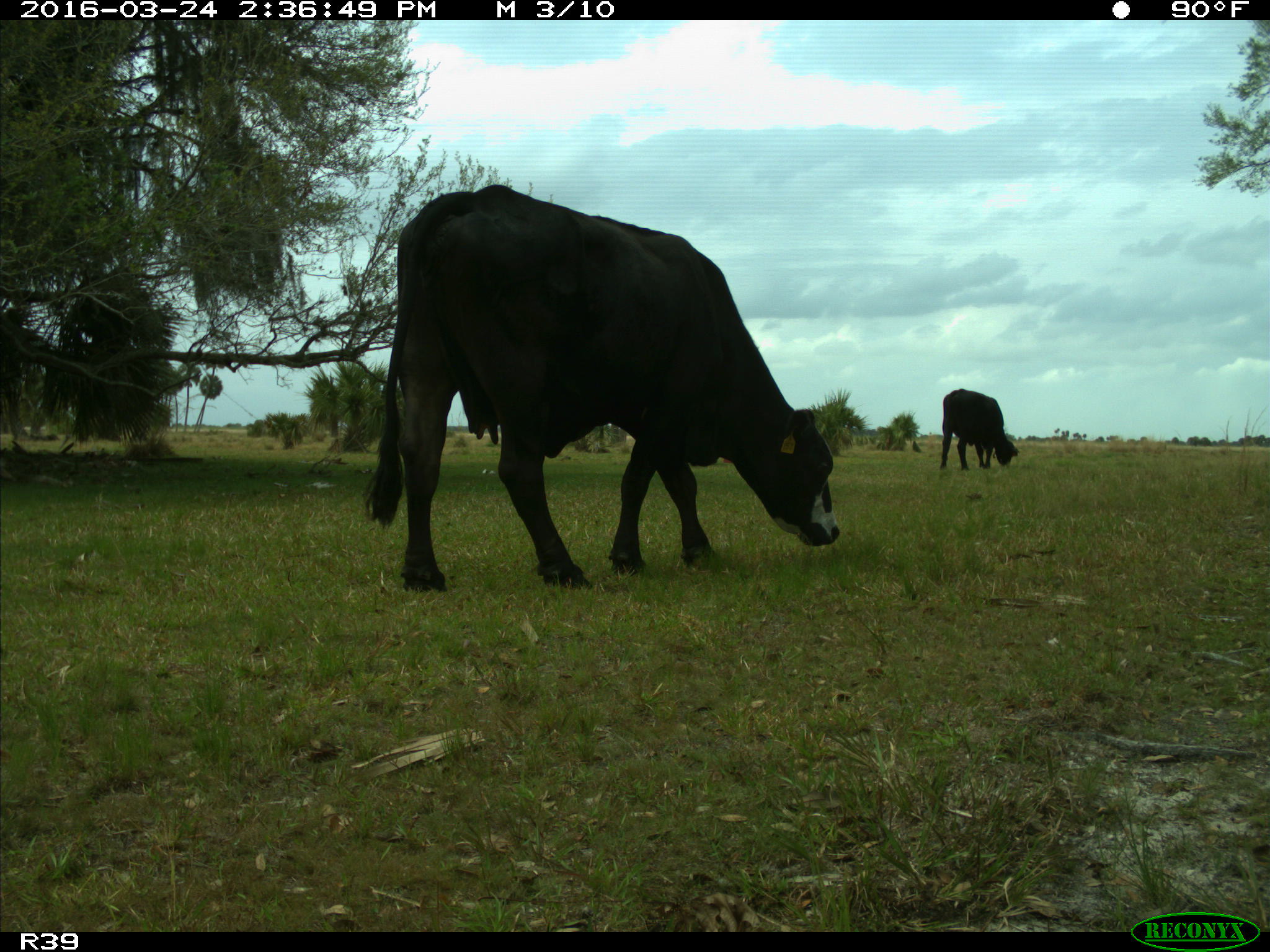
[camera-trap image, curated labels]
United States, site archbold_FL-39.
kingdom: Animalia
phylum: Chordata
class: Mammalia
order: Artiodactyla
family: Bovidae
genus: Bos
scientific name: Bos taurus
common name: domestic cow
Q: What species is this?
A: Bos taurus (domestic cow).